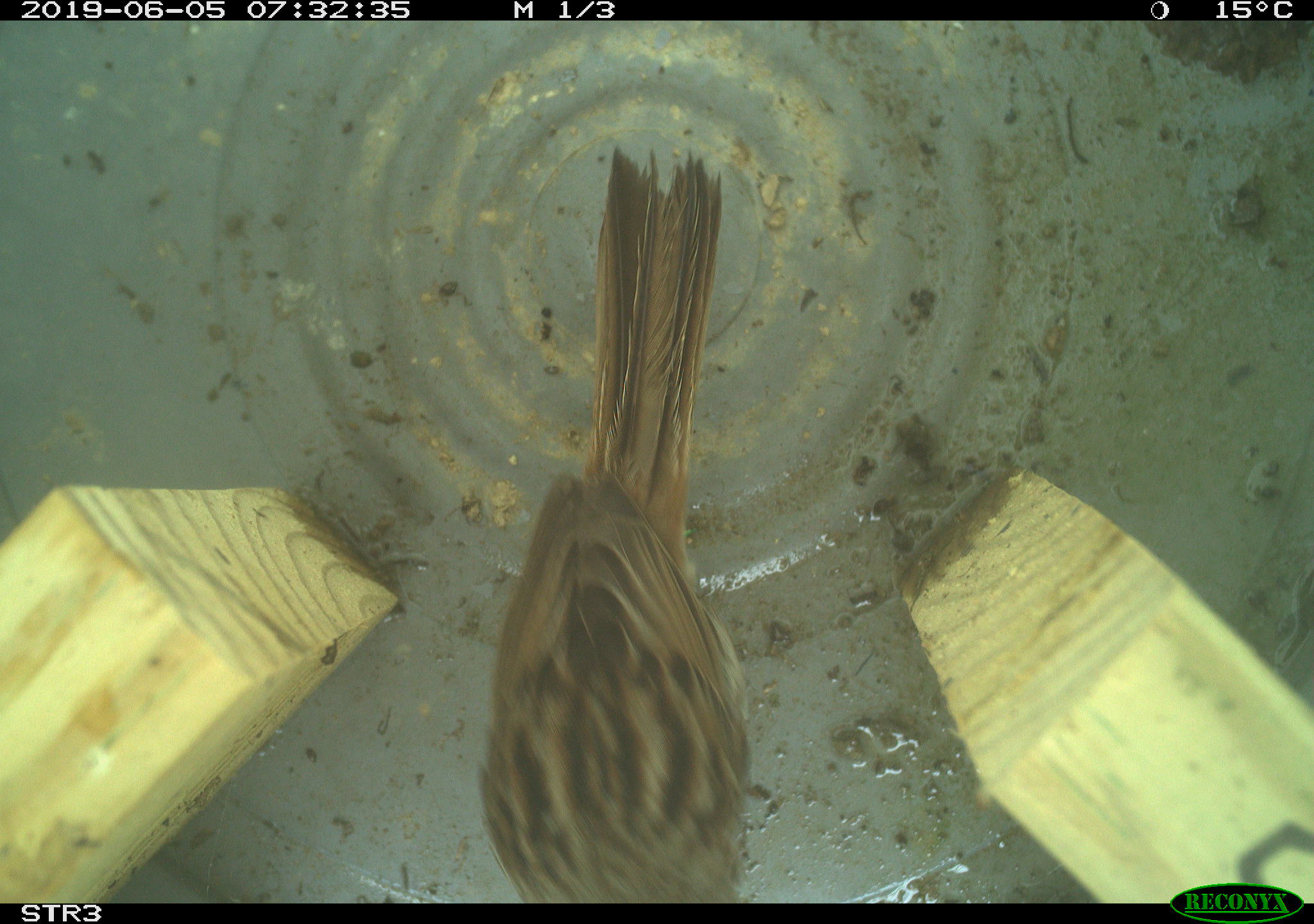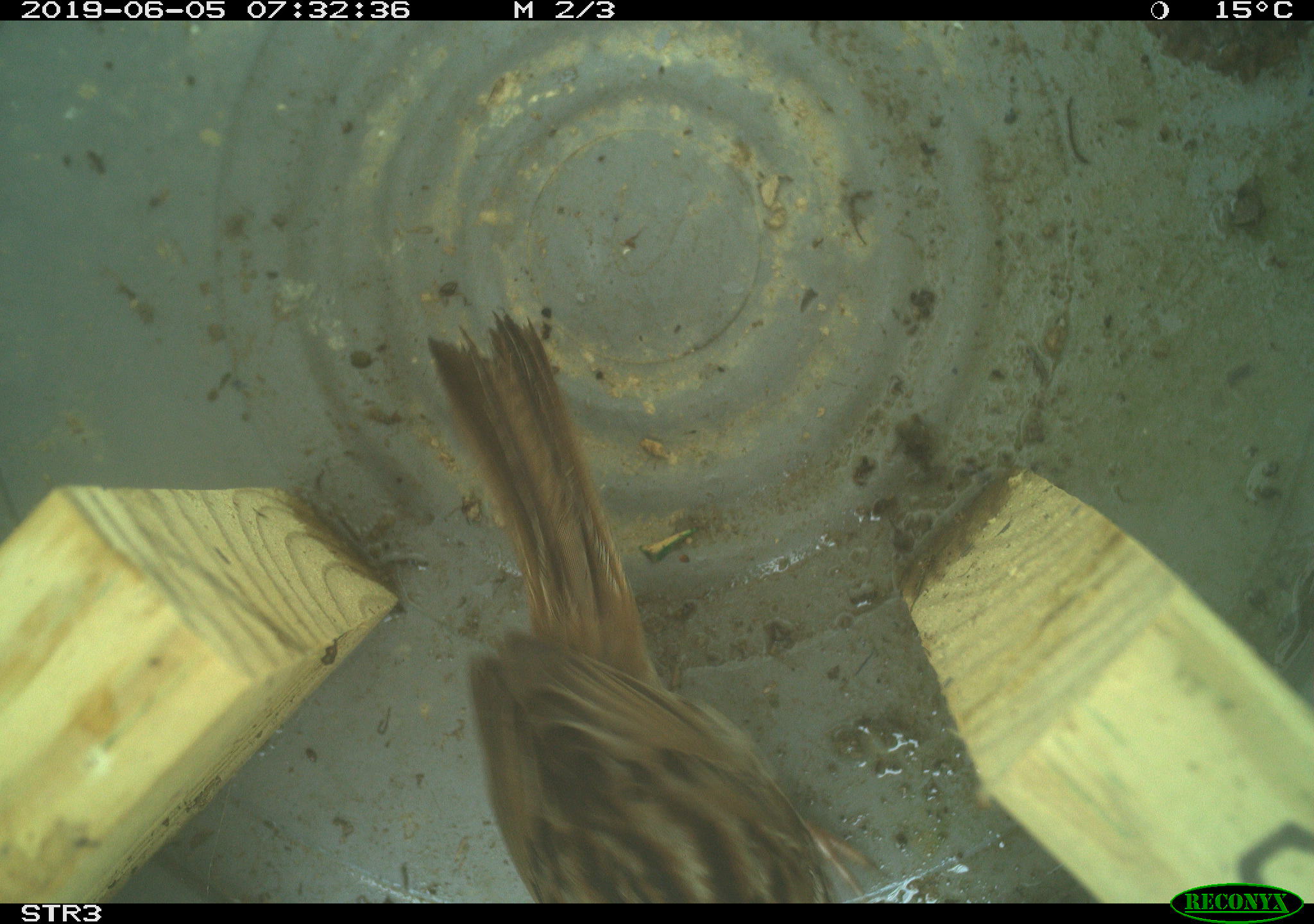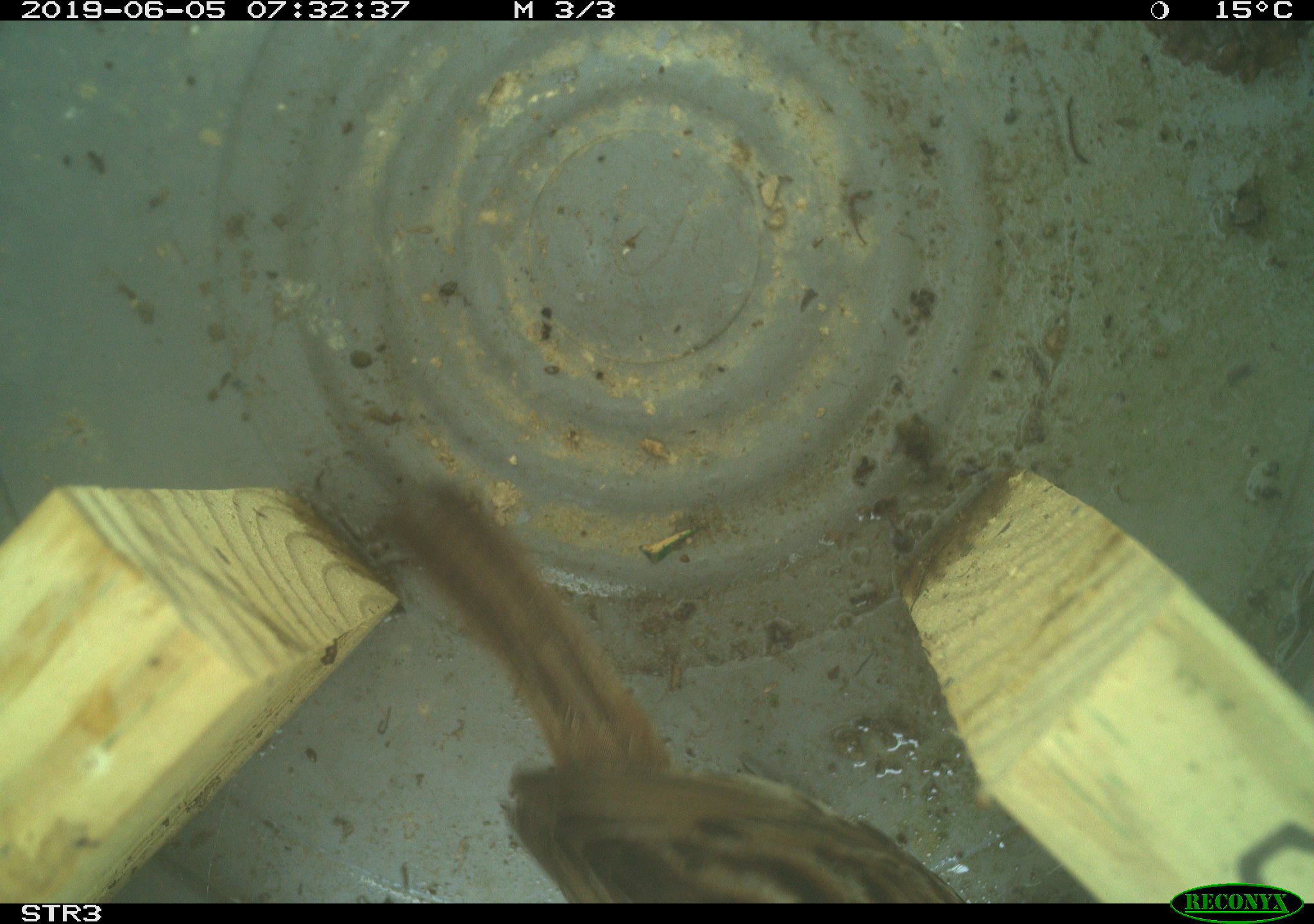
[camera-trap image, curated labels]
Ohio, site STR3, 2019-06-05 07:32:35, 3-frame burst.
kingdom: Animalia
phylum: Chordata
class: Aves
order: Passeriformes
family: Passerellidae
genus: Melospiza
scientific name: Melospiza melodia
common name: song sparrow